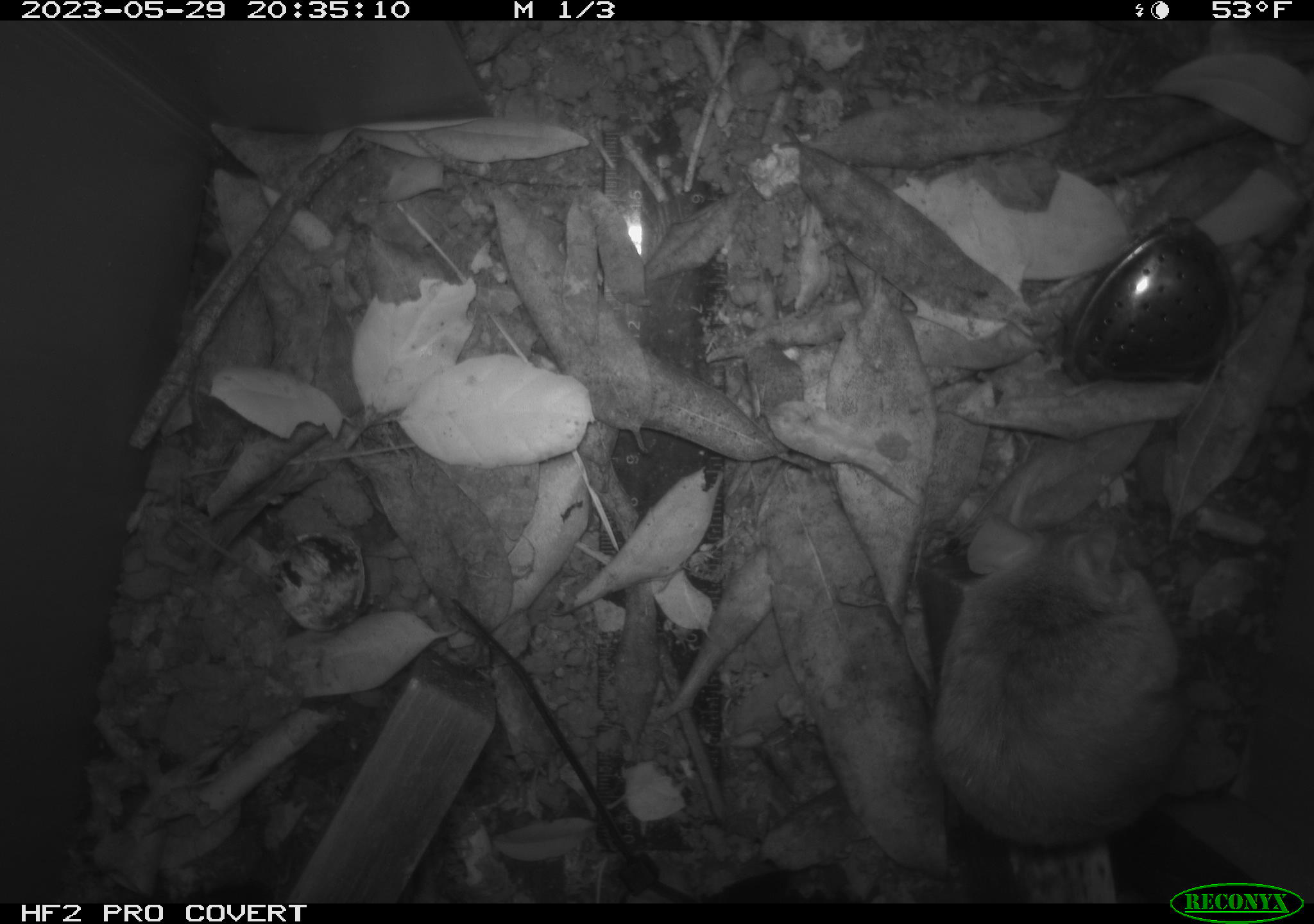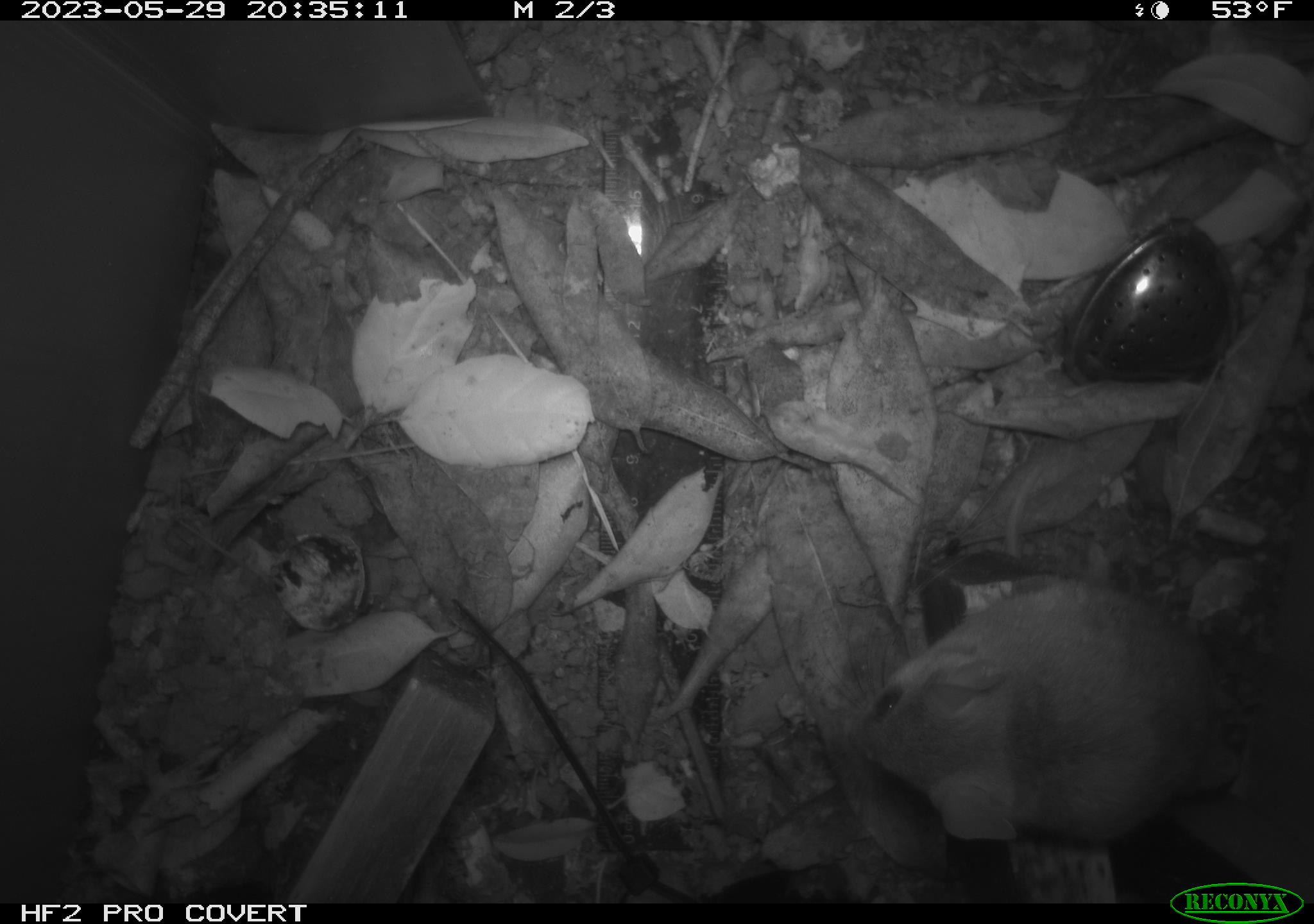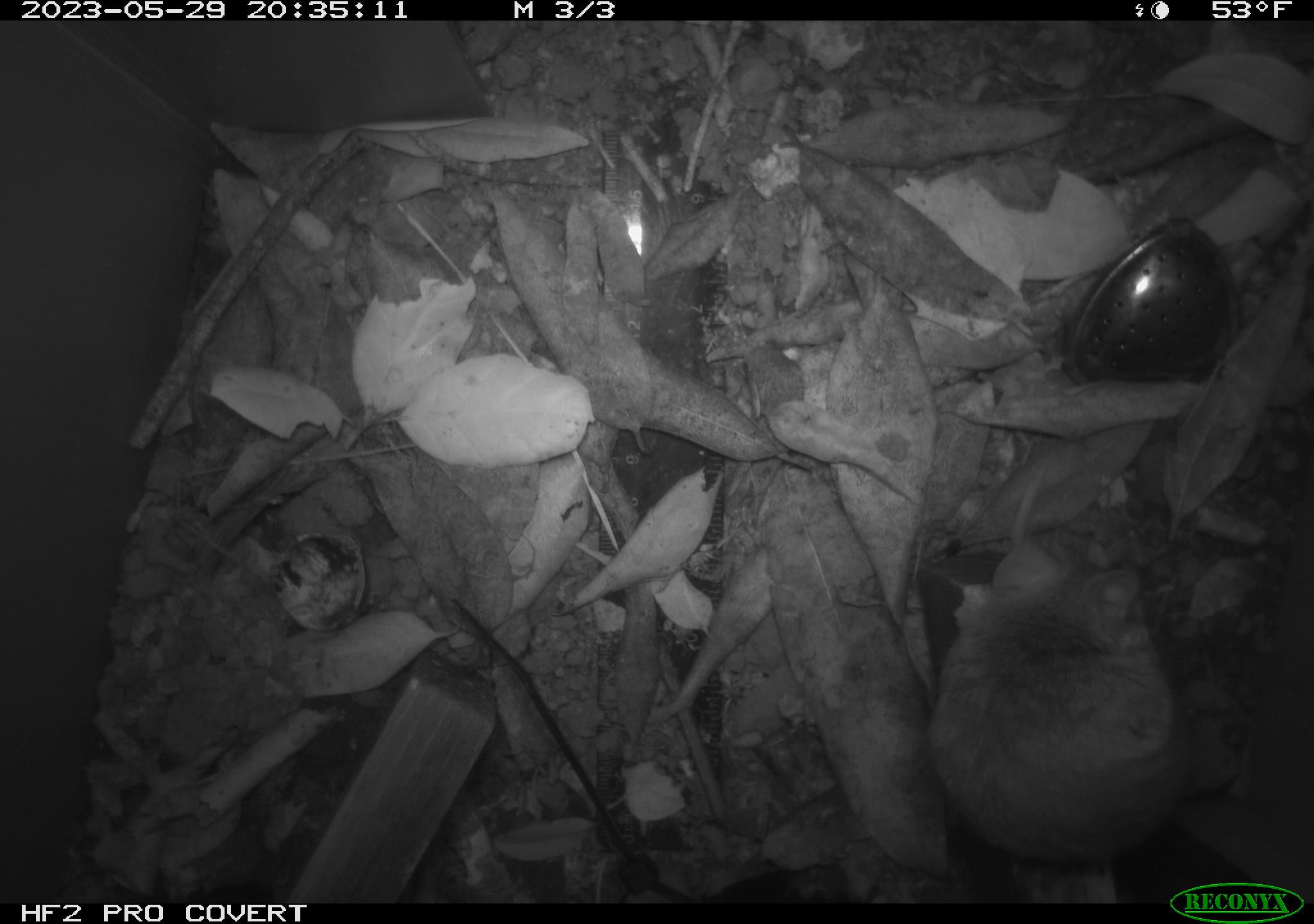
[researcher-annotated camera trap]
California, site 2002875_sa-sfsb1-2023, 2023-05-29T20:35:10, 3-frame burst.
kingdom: Animalia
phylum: Chordata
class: Mammalia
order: Rodentia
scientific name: Rodentia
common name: mouse species